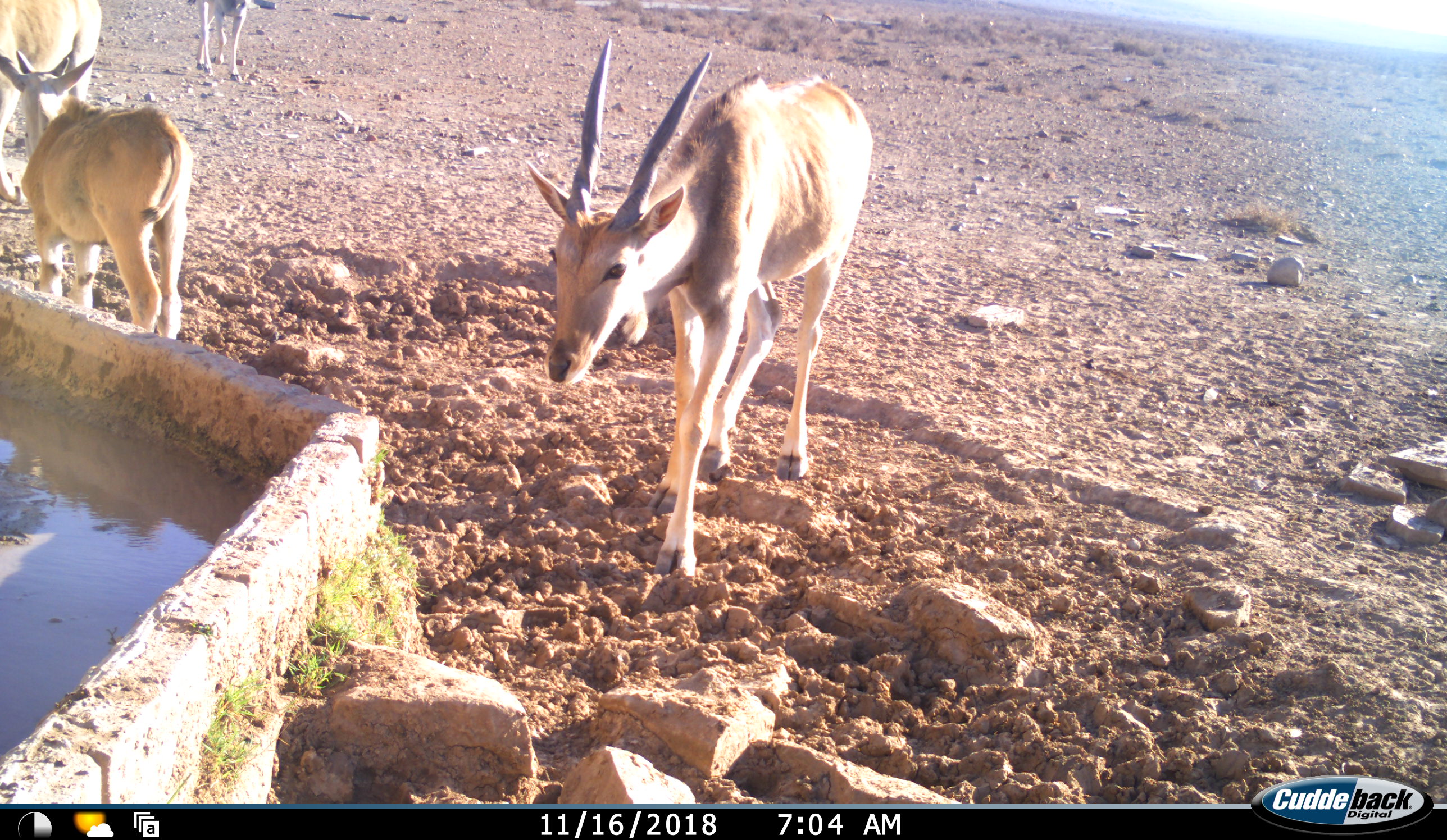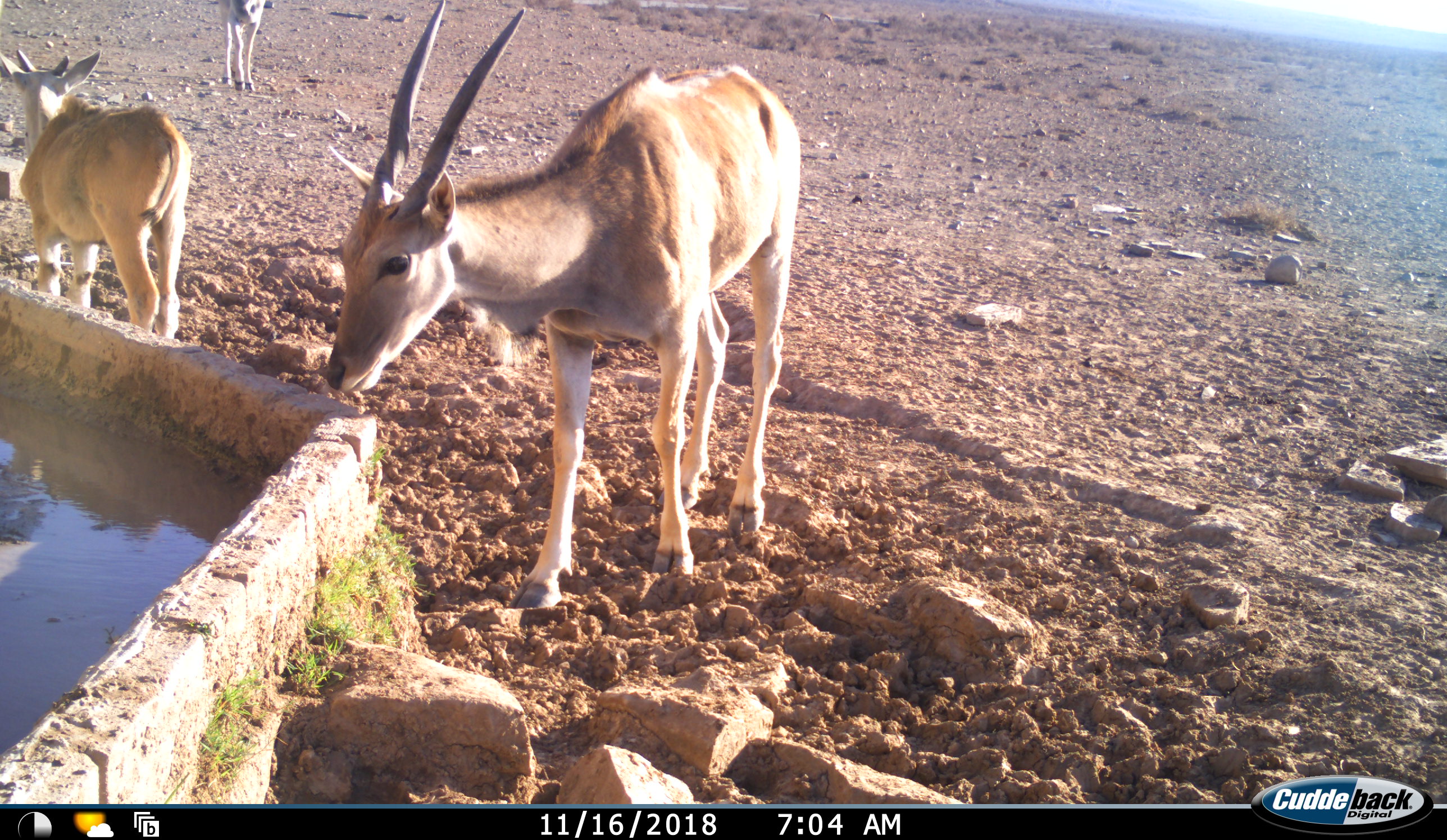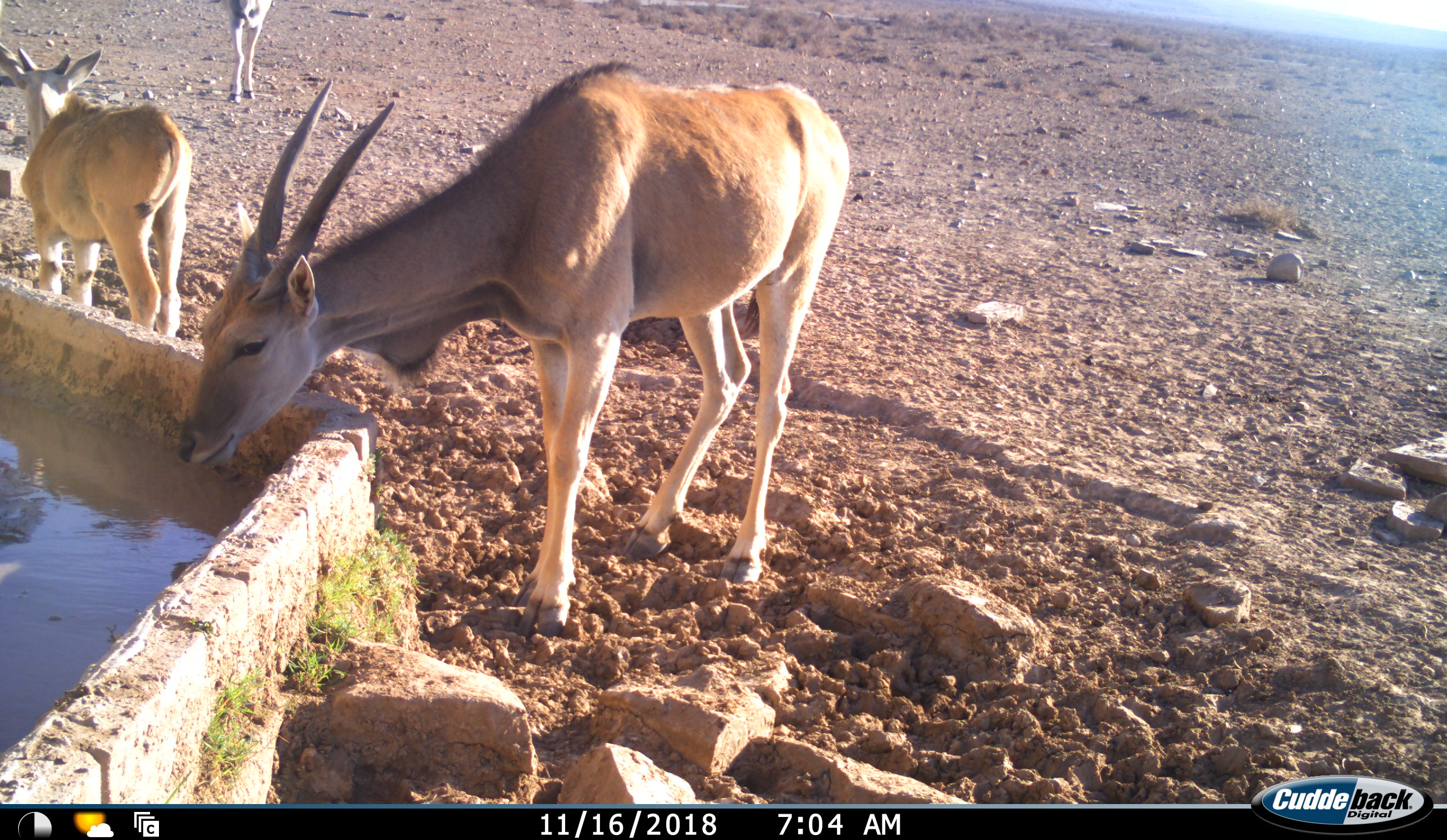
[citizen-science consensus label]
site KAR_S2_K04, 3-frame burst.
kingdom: Animalia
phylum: Chordata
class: Mammalia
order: Artiodactyla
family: Bovidae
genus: Tragelaphus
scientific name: Tragelaphus oryx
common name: eland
Eland (Tragelaphus oryx), count 4. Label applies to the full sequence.